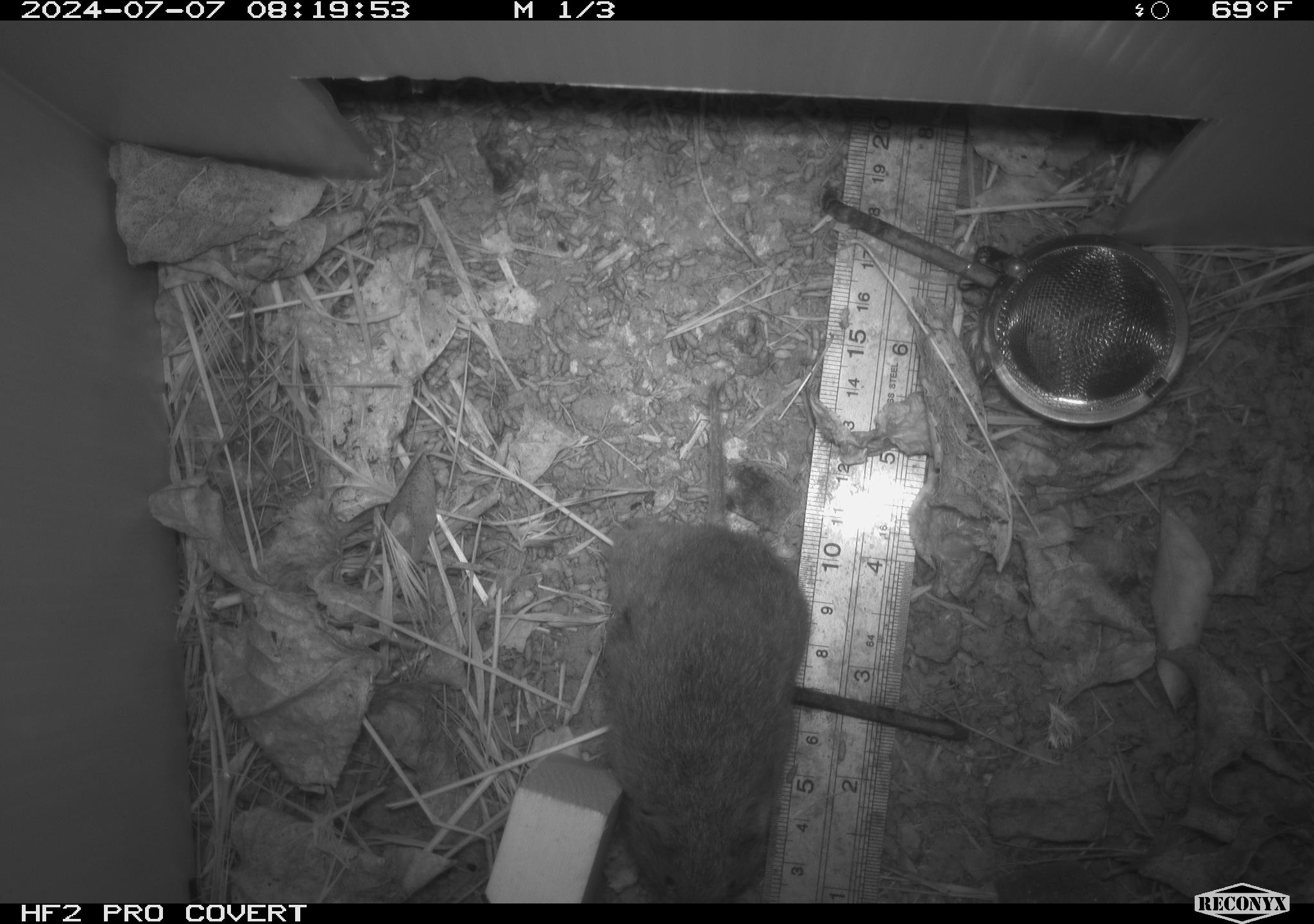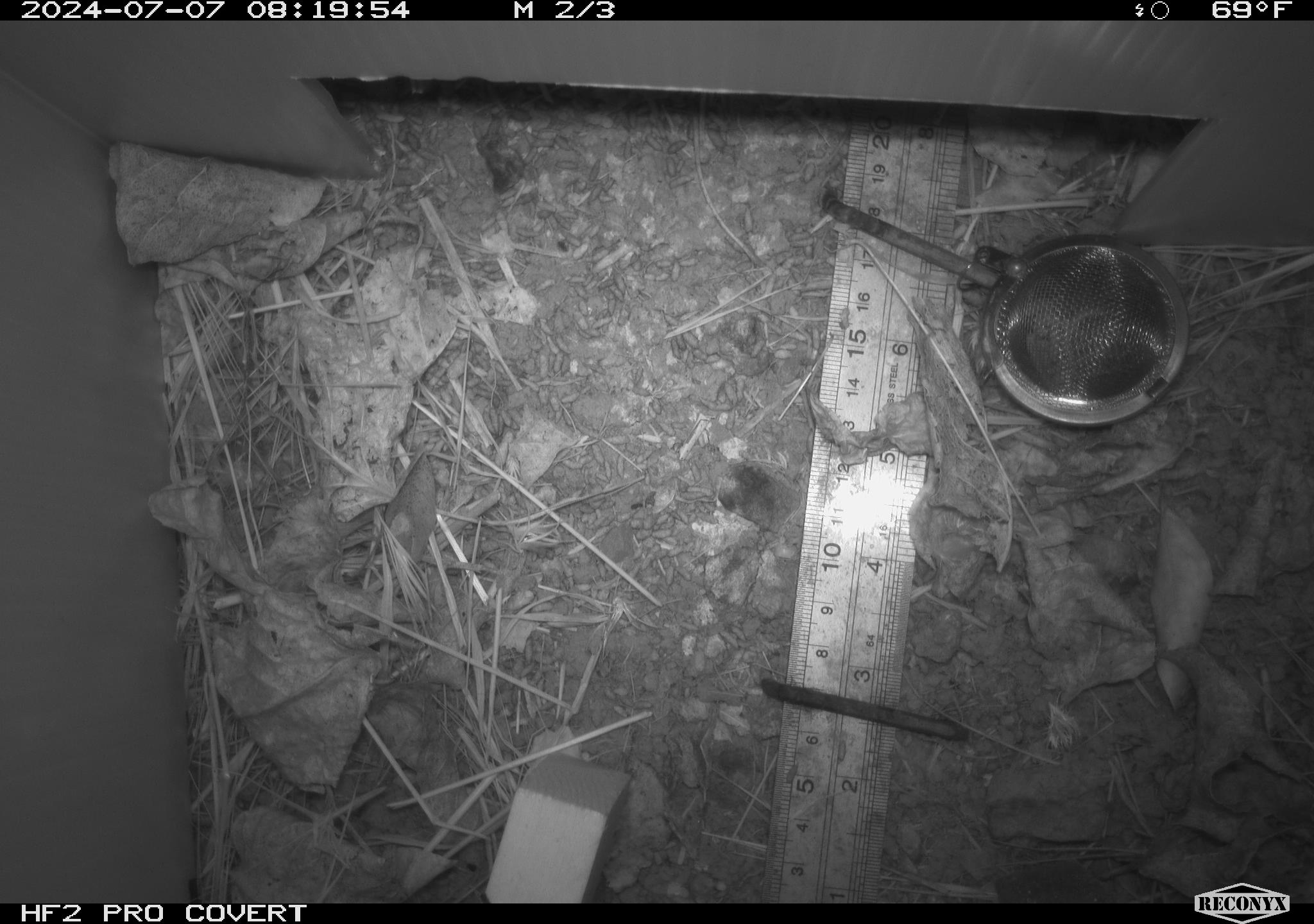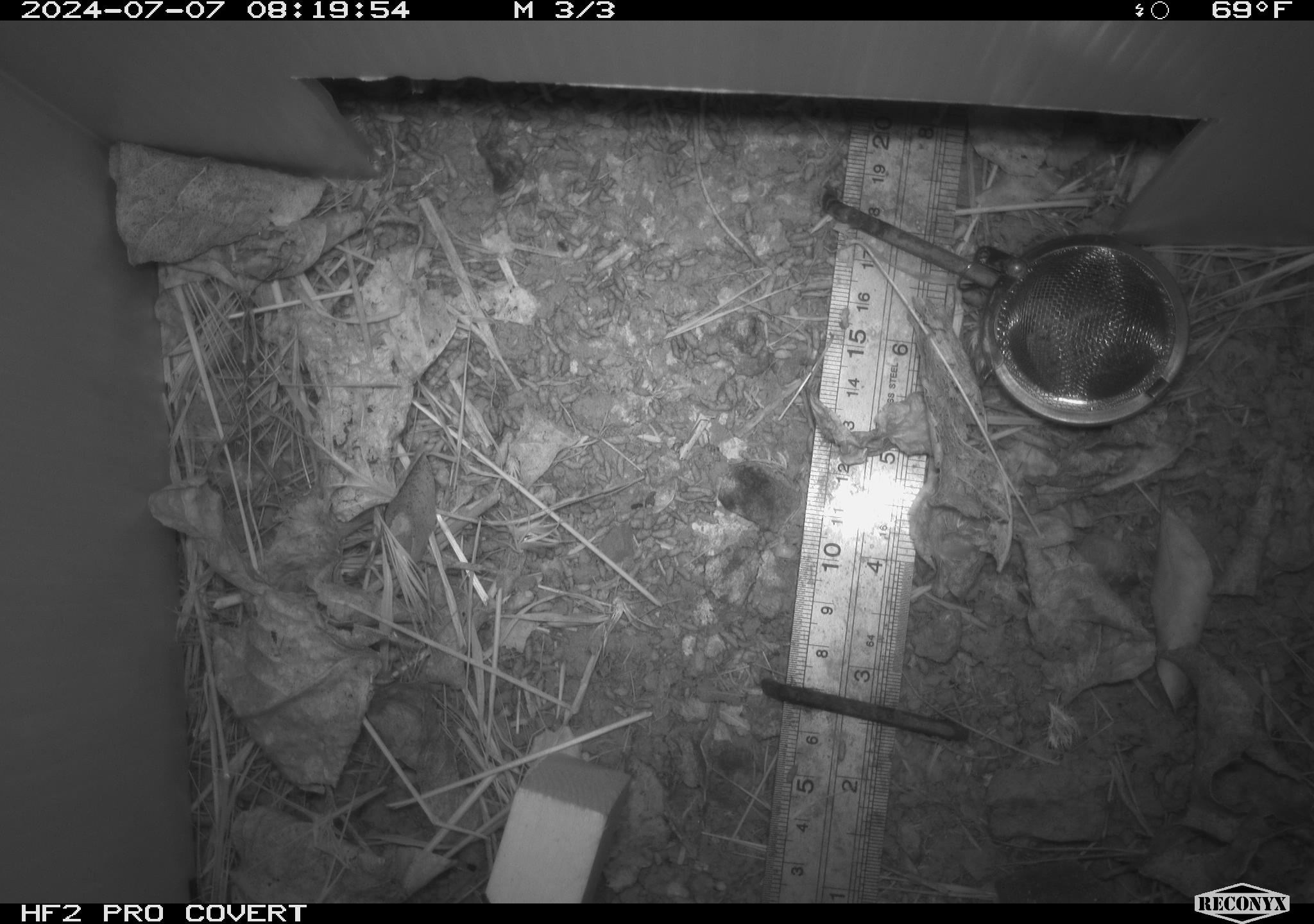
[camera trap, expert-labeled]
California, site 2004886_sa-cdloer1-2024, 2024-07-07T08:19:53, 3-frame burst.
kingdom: Animalia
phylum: Chordata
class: Mammalia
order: Rodentia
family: Cricetidae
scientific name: Arvicolinae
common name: voles, lemmings, and muskrats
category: arvicolinae subfamily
Arvicolinae subfamily (voles, lemmings, and muskrats) (Arvicolinae).